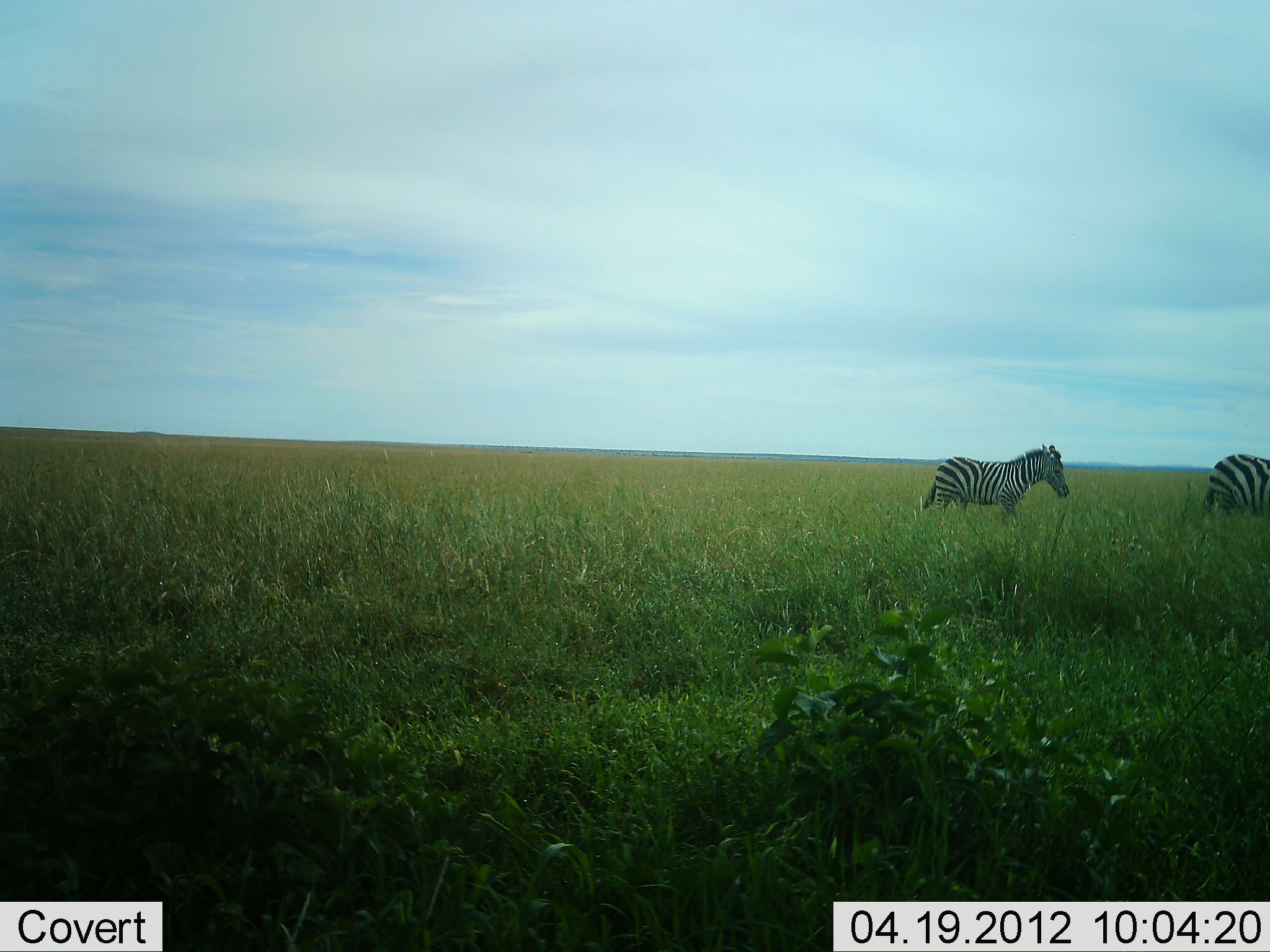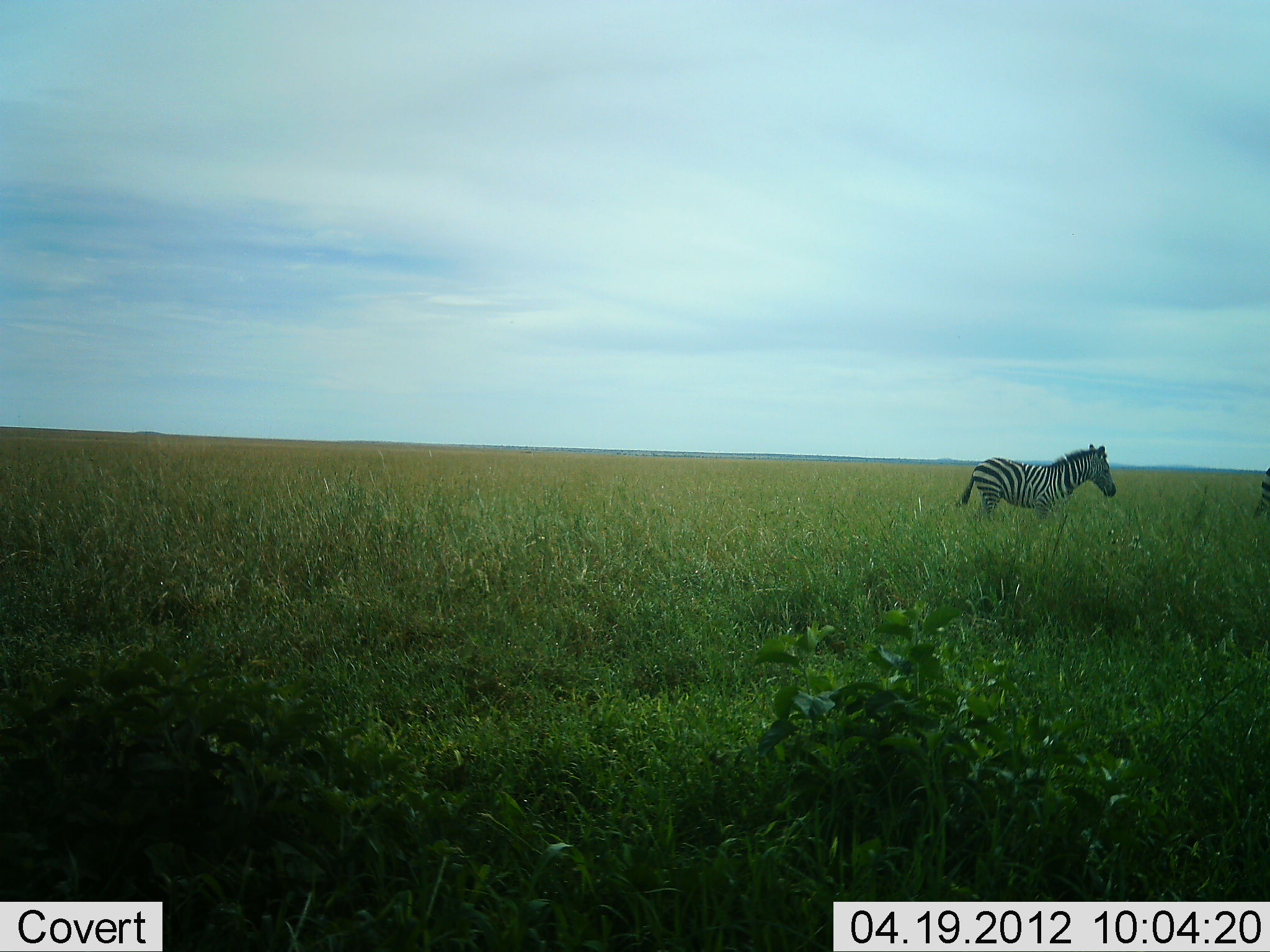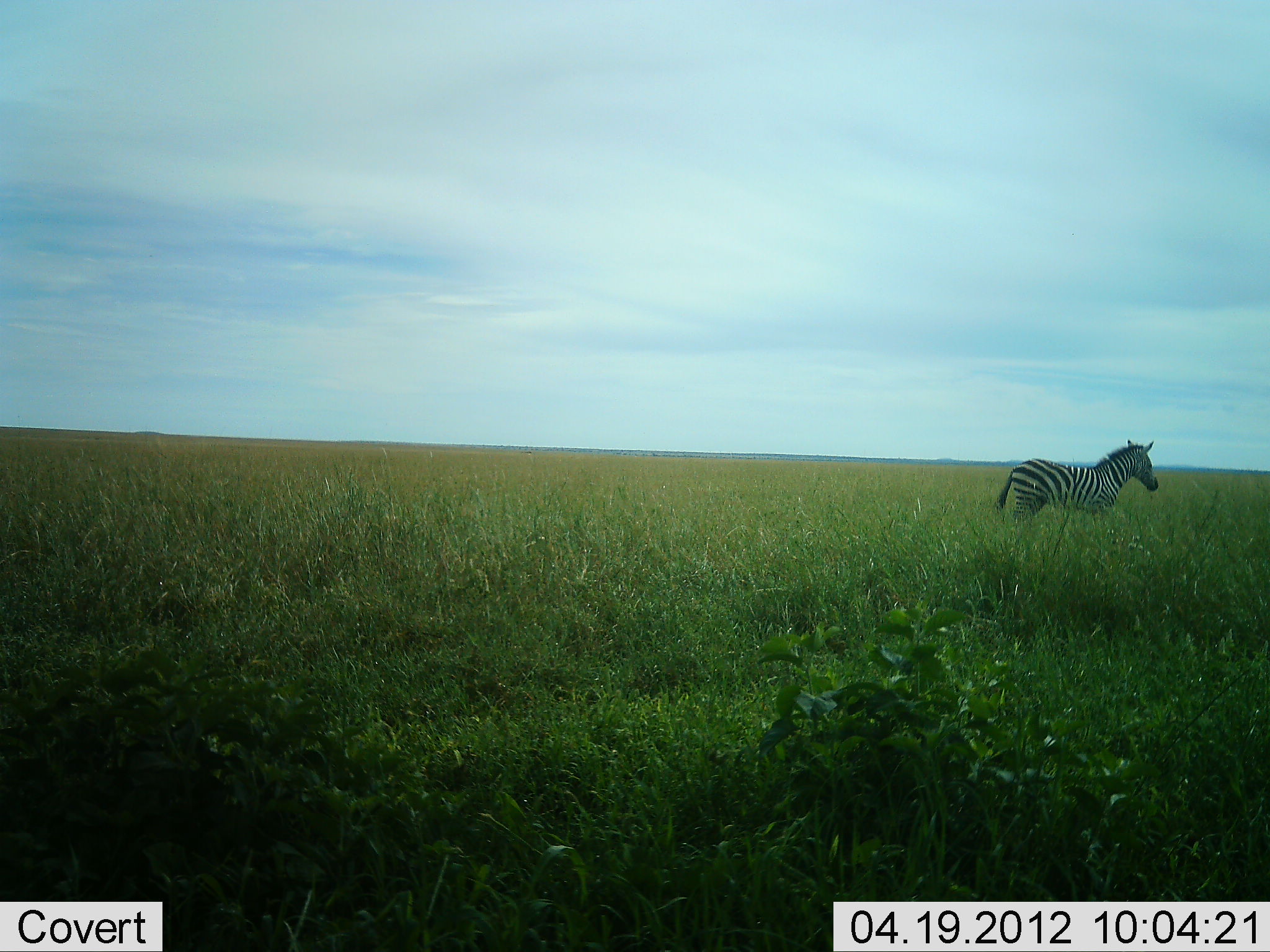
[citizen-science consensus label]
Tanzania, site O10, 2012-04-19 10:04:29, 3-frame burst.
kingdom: Animalia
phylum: Chordata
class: Mammalia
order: Perissodactyla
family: Equidae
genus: Equus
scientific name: Equus quagga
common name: plains zebra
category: zebra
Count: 2.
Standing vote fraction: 11%.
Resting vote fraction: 0%.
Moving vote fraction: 89%.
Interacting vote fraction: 0%.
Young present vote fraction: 5%.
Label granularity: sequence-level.